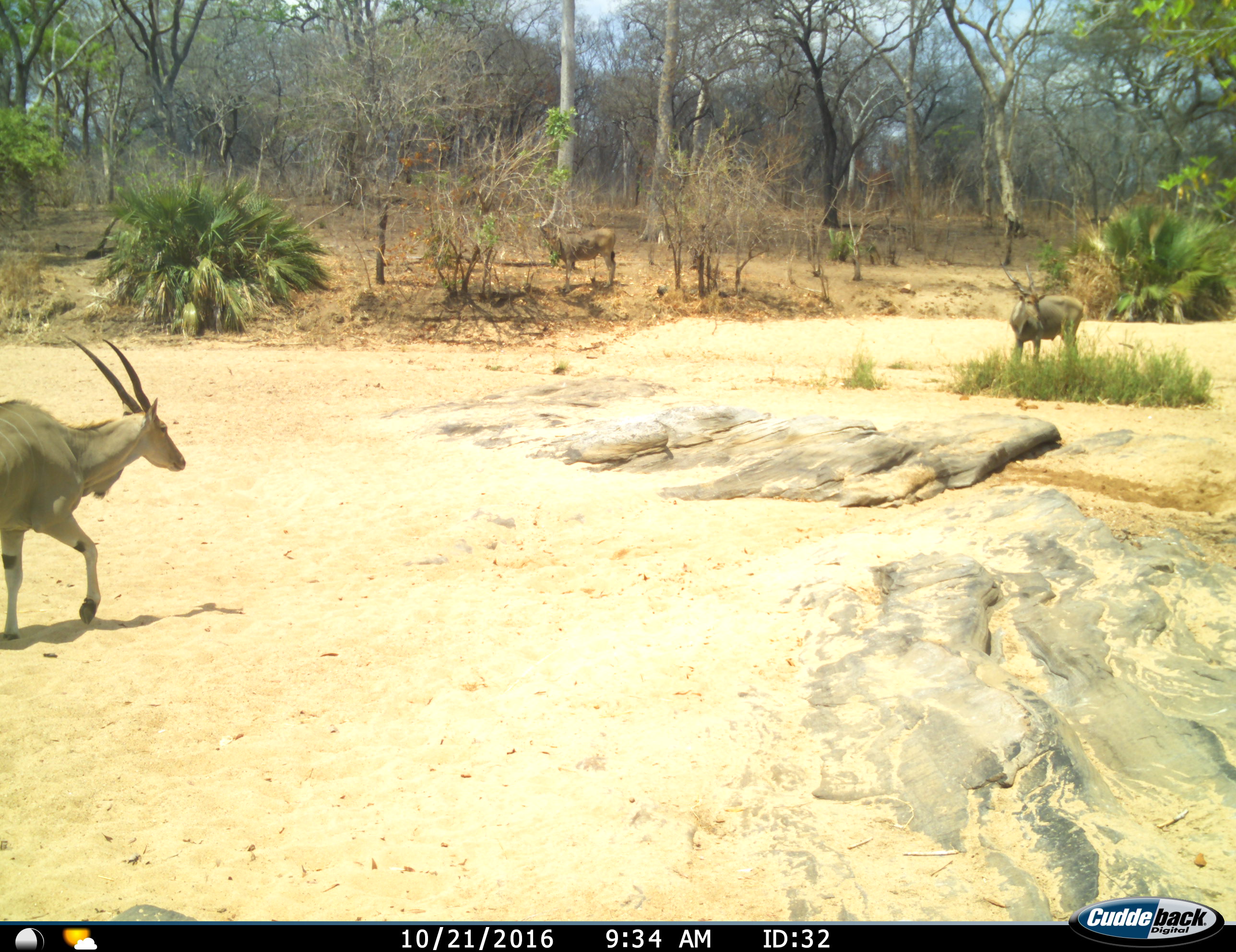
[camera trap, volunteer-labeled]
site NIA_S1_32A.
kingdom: Animalia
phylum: Chordata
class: Mammalia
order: Artiodactyla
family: Bovidae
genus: Tragelaphus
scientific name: Tragelaphus oryx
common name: eland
Eland (Tragelaphus oryx), count 3. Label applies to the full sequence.